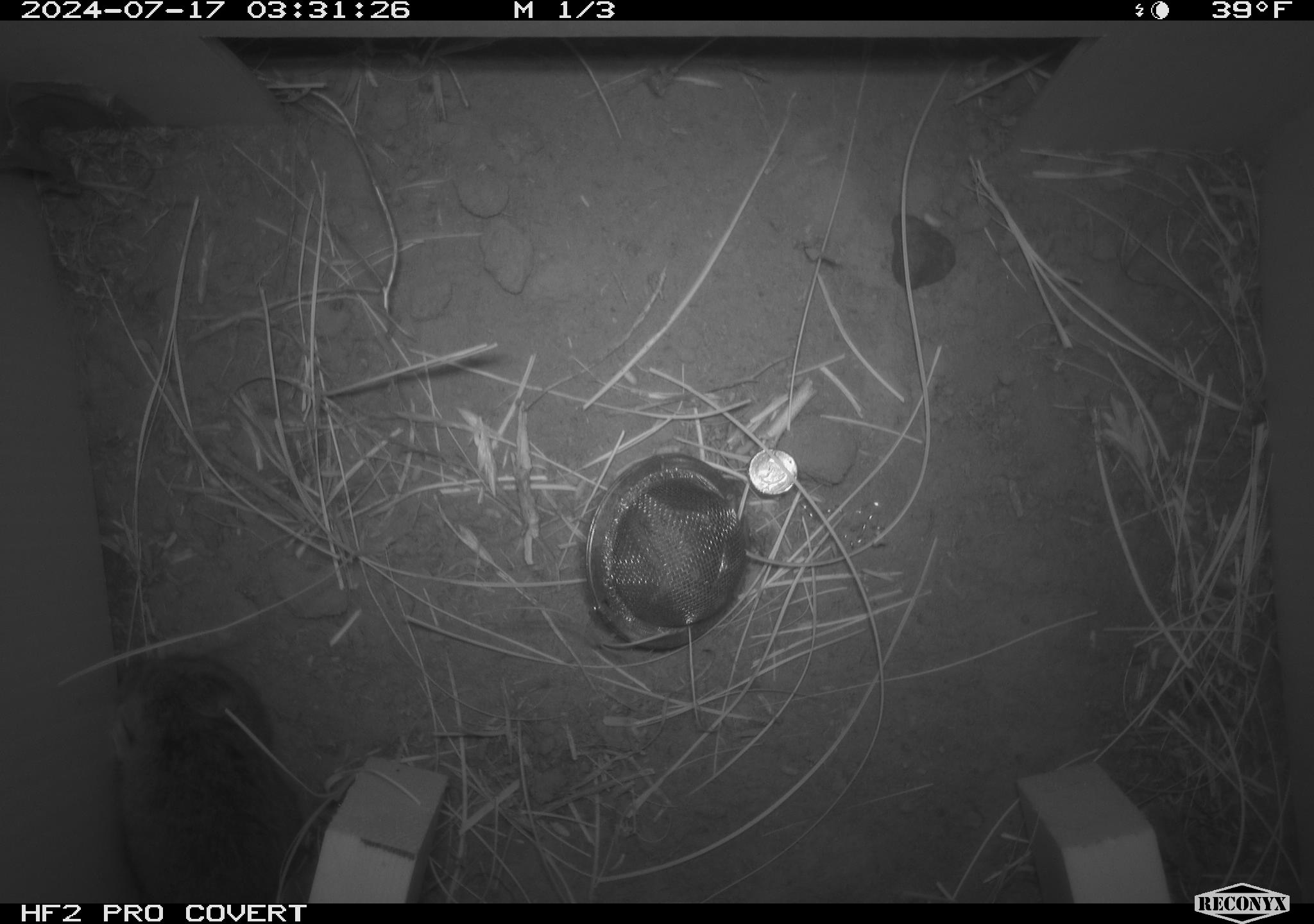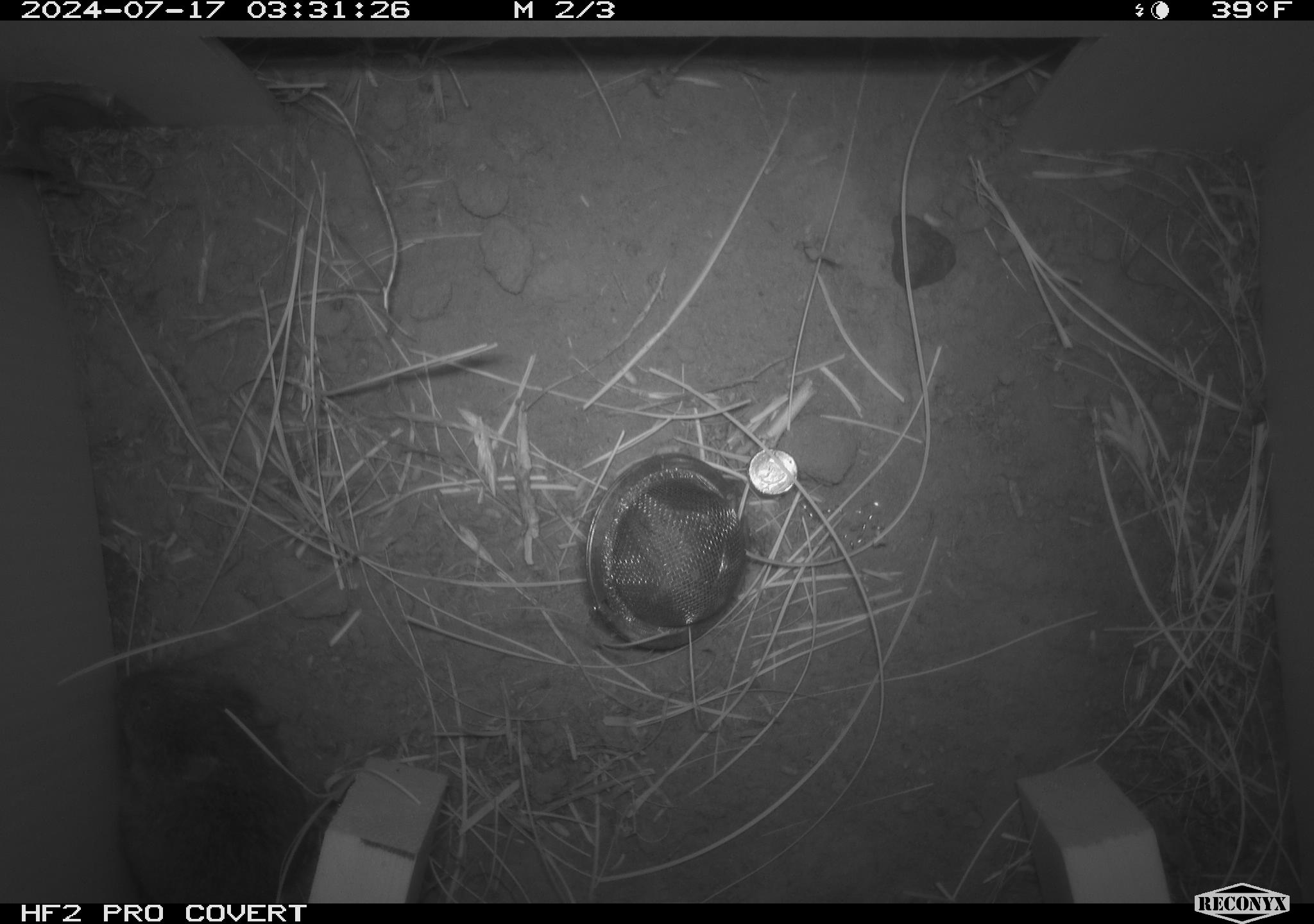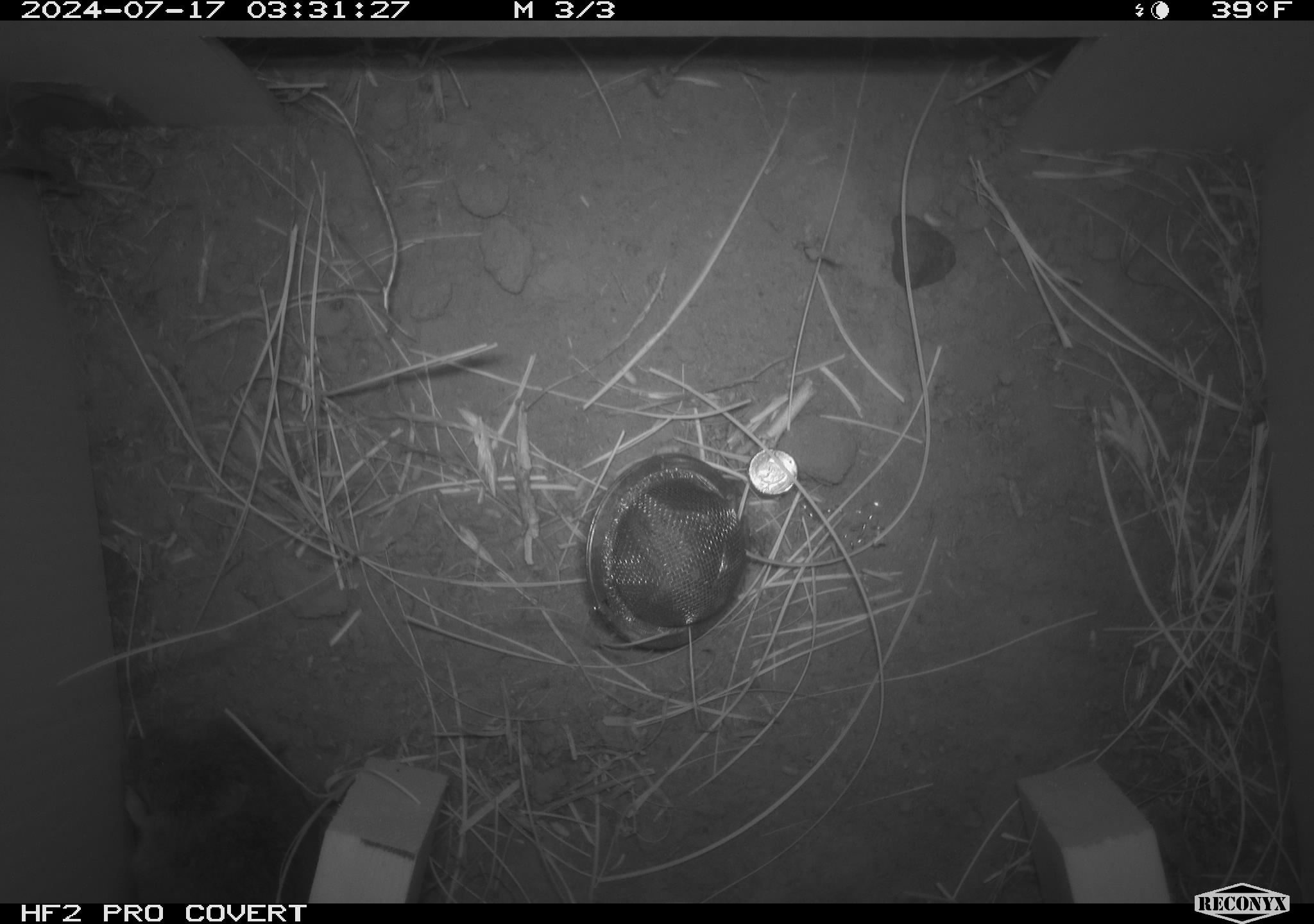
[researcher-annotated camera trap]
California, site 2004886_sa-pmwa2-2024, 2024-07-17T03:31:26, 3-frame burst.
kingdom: Animalia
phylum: Chordata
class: Mammalia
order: Rodentia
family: Cricetidae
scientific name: Arvicolinae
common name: voles, lemmings, and muskrats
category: arvicolinae subfamily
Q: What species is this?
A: Arvicolinae subfamily (voles, lemmings, and muskrats) (Arvicolinae).